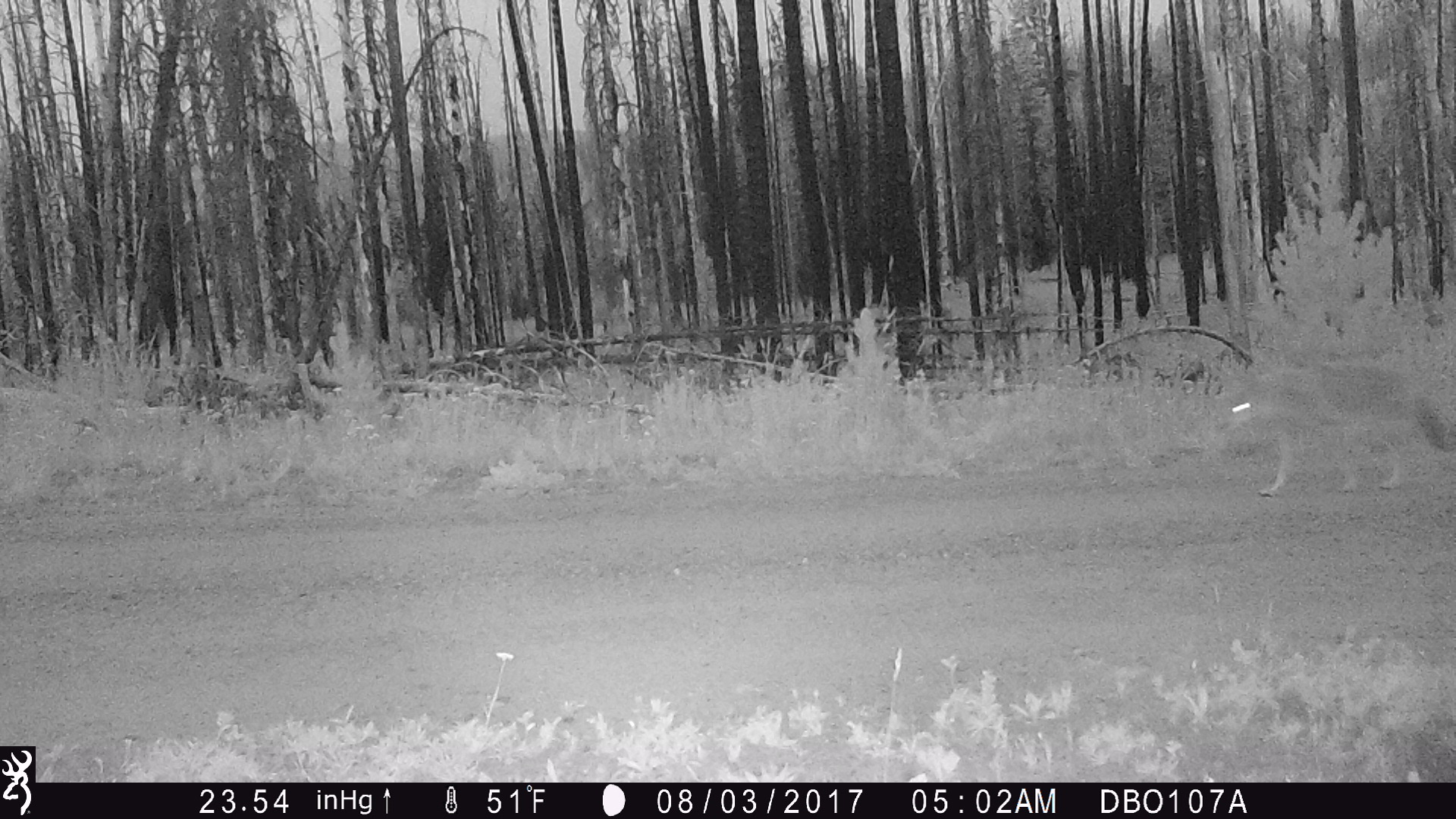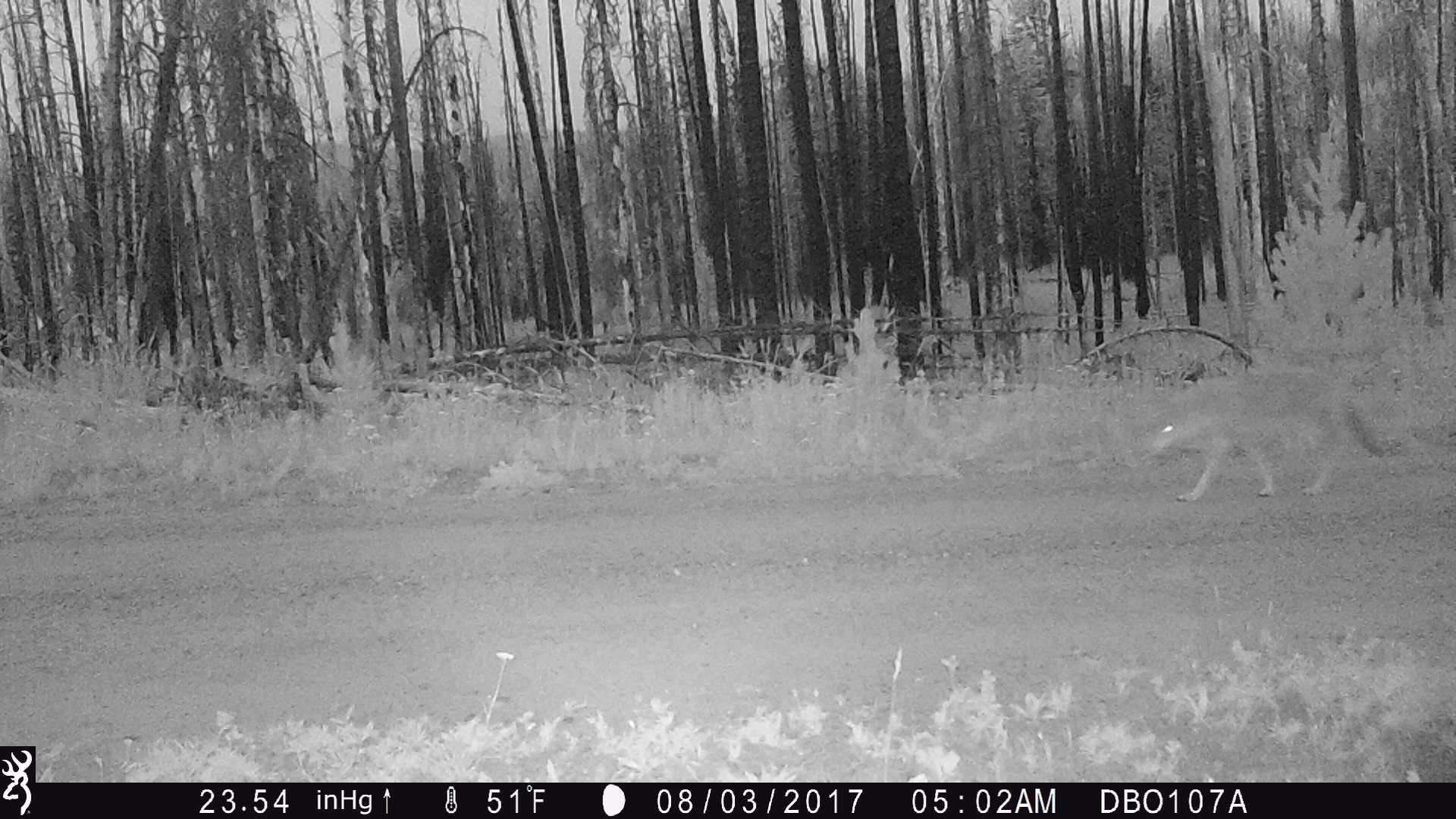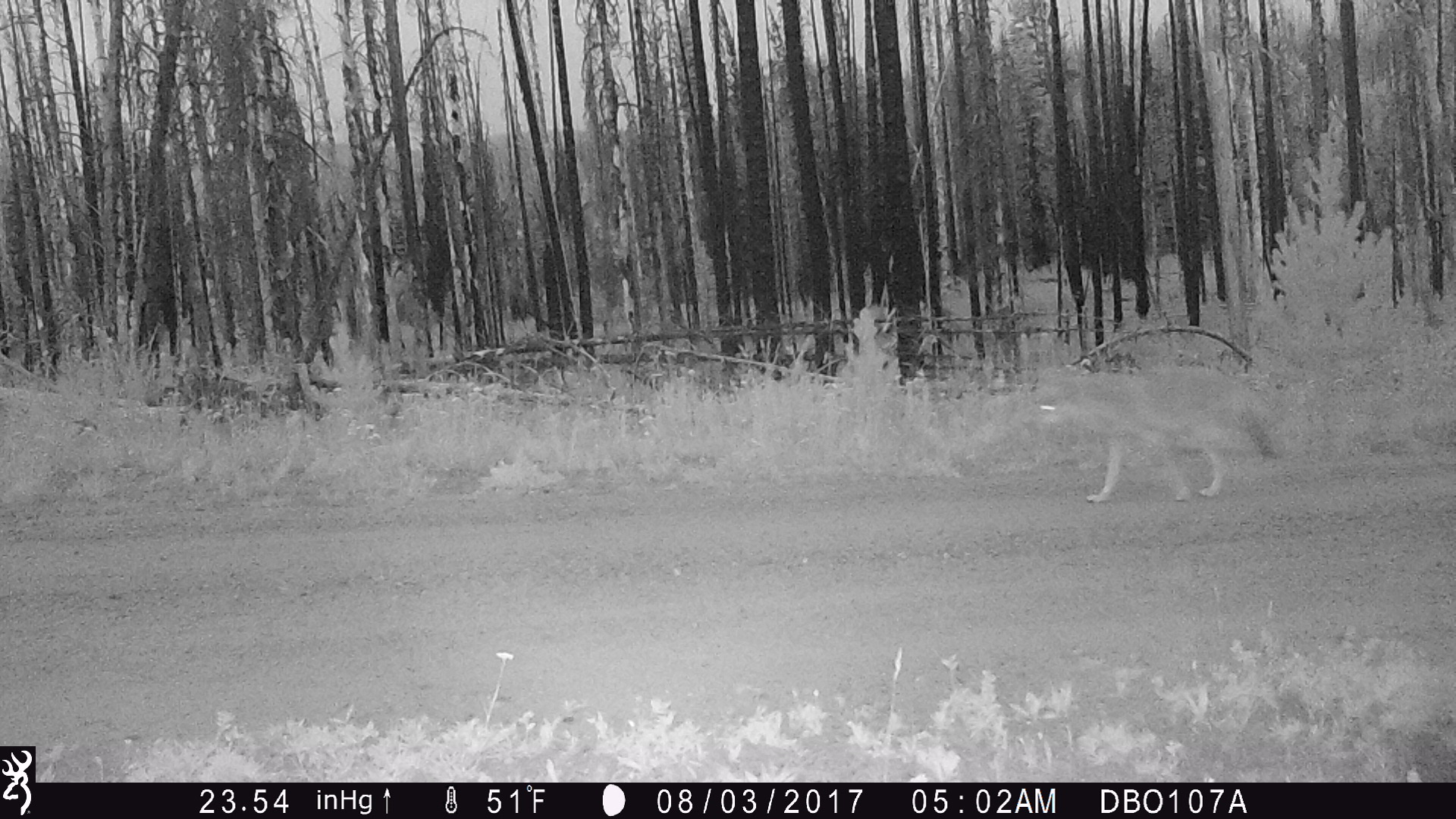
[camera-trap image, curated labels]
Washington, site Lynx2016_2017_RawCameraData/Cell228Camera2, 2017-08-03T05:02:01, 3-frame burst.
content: unidentified animal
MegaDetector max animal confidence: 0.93